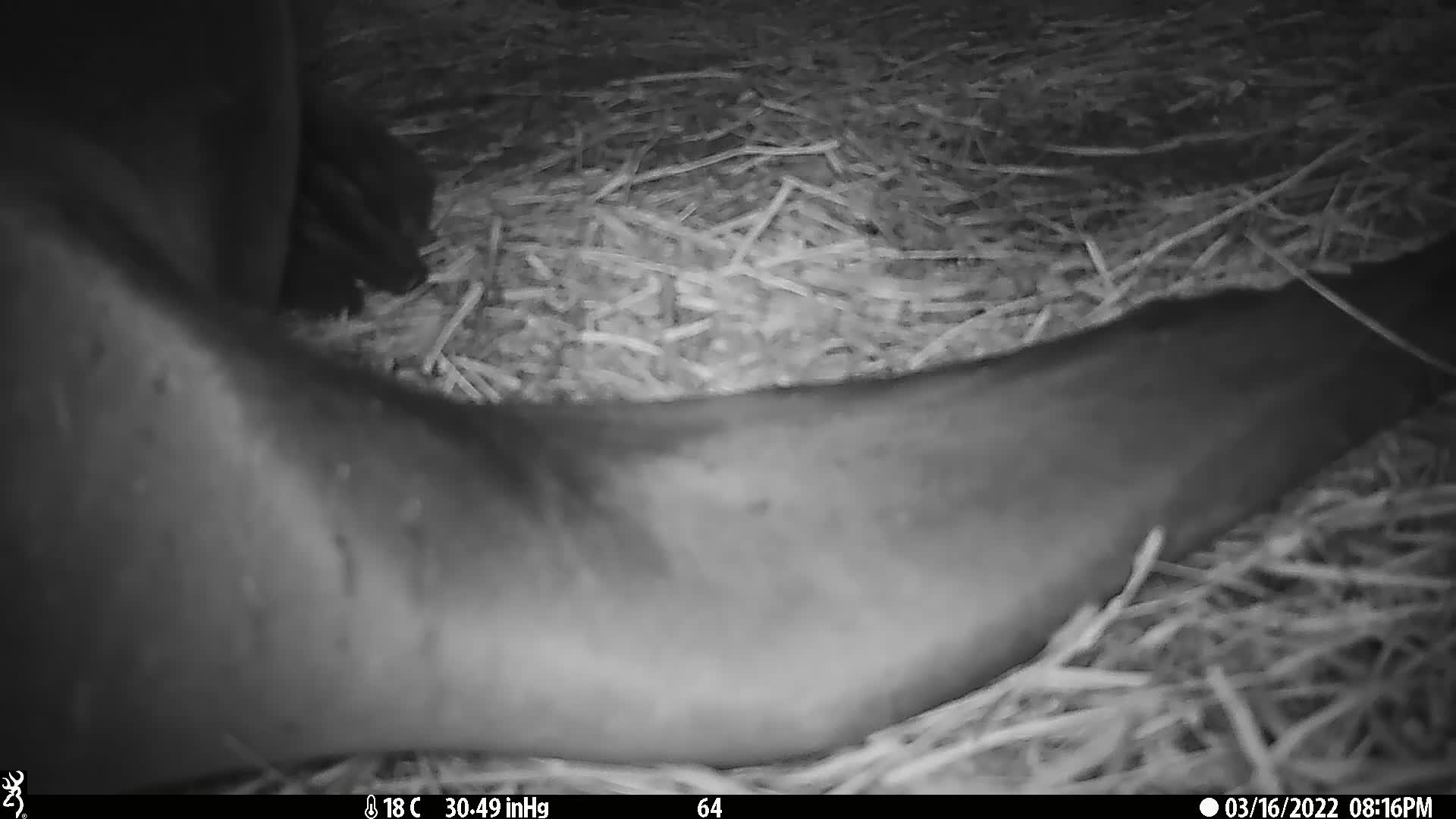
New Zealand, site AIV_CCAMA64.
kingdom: Animalia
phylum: Chordata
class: Mammalia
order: Carnivora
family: Otariidae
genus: Phocarctos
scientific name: Phocarctos hookeri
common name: new zealand sea lion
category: sealion